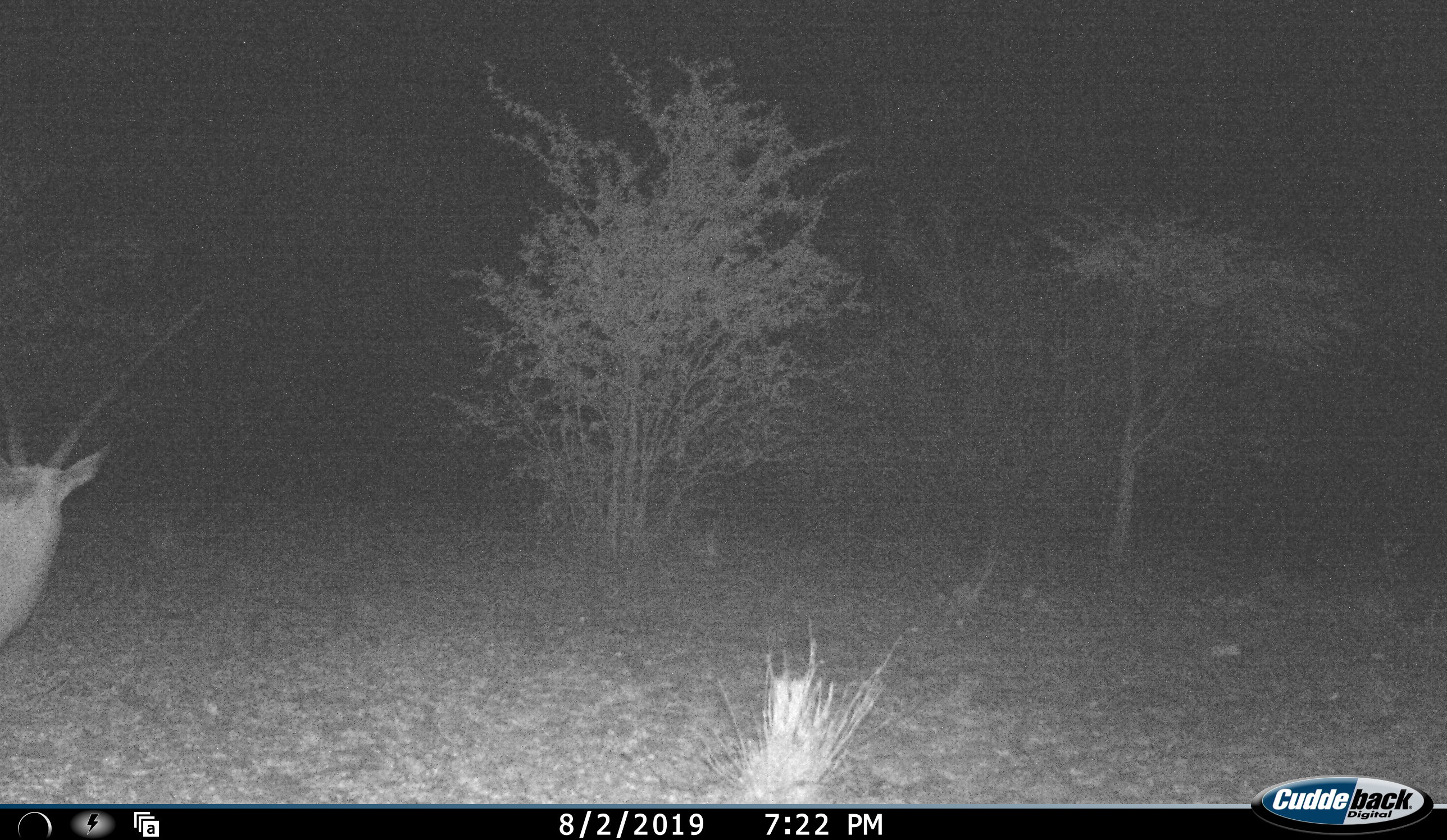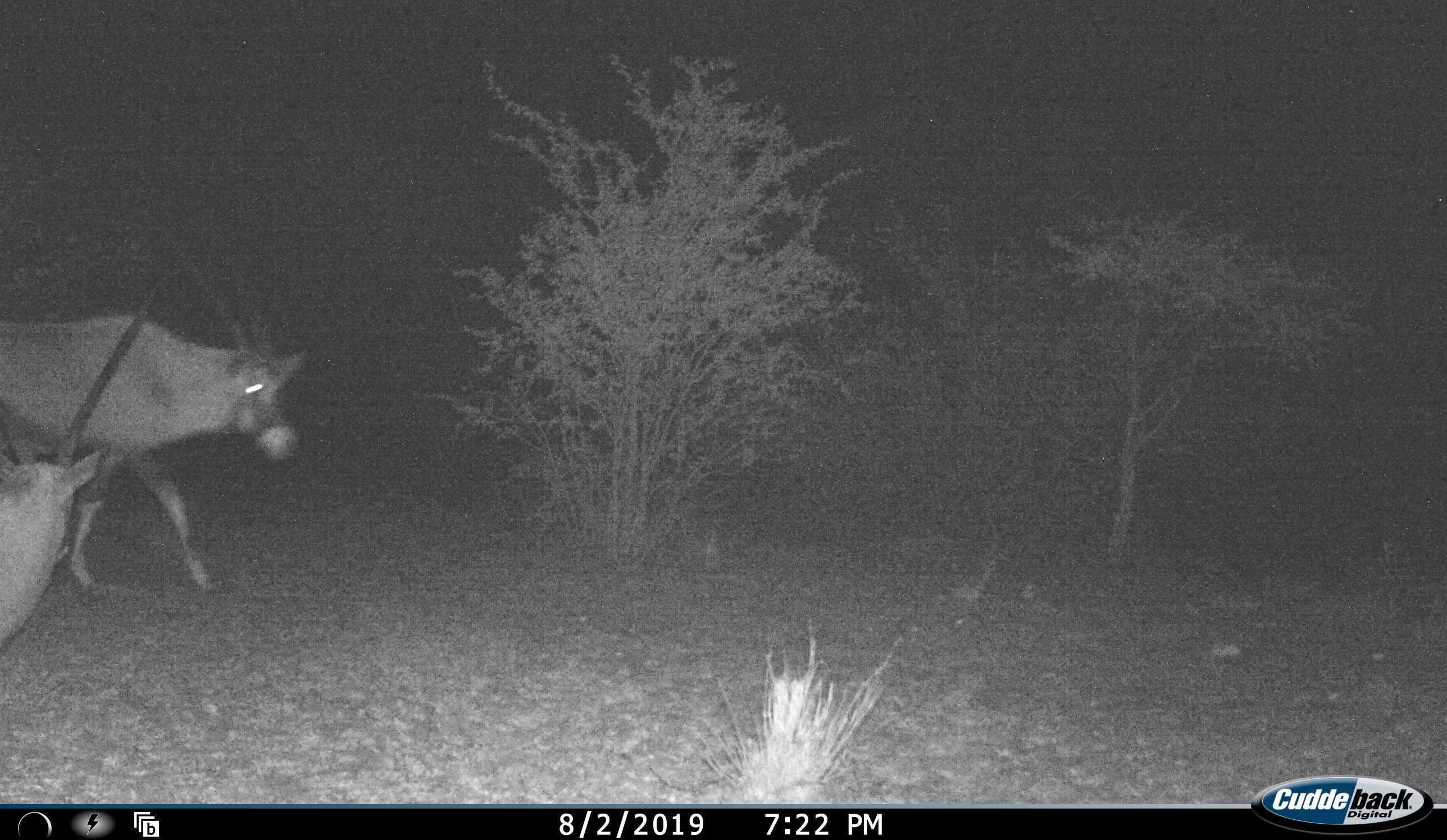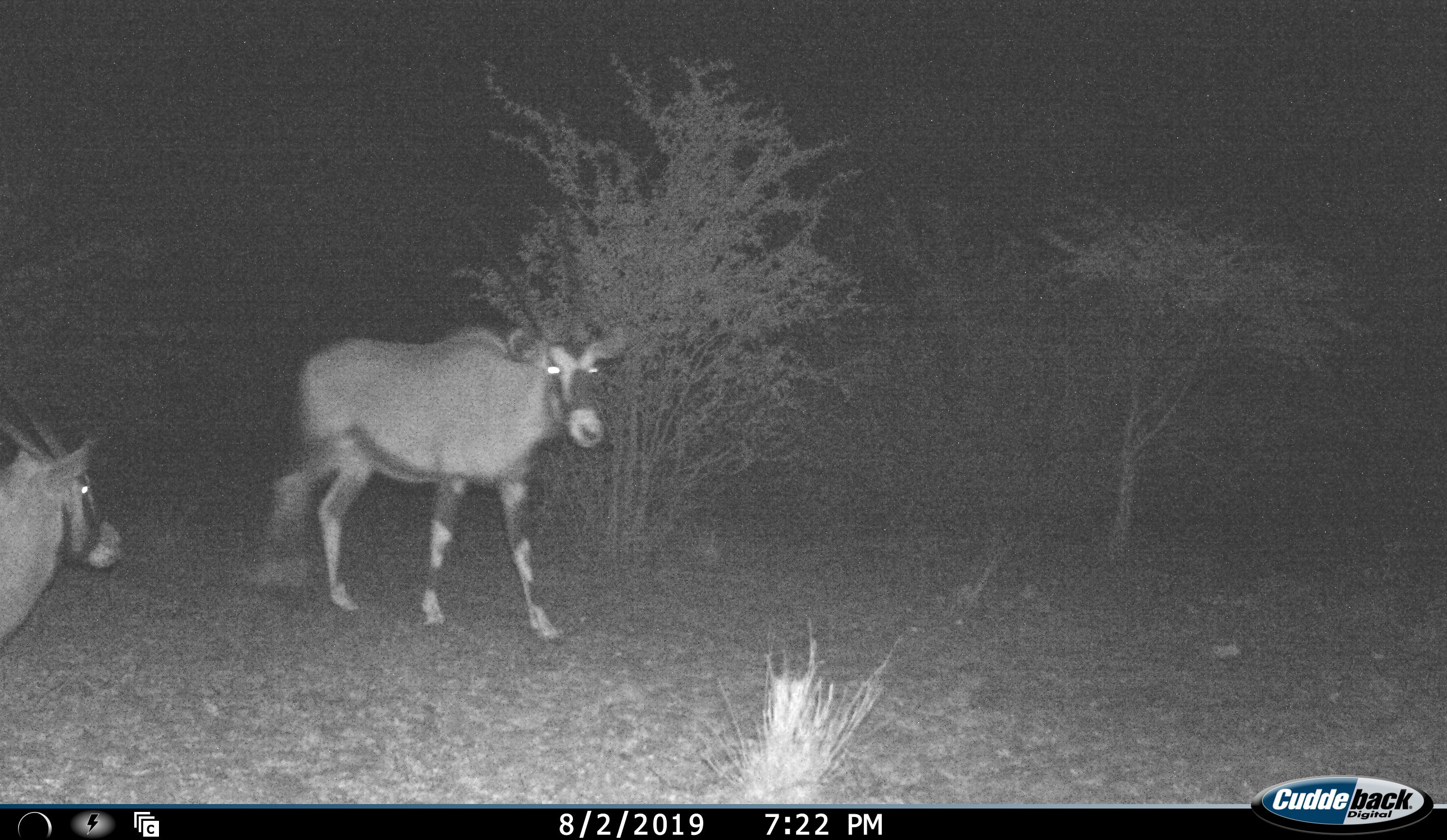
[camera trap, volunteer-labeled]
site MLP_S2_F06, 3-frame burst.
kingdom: Animalia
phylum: Chordata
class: Mammalia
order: Artiodactyla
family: Bovidae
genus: Oryx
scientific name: Oryx gazella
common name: gemsbok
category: oryx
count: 2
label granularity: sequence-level